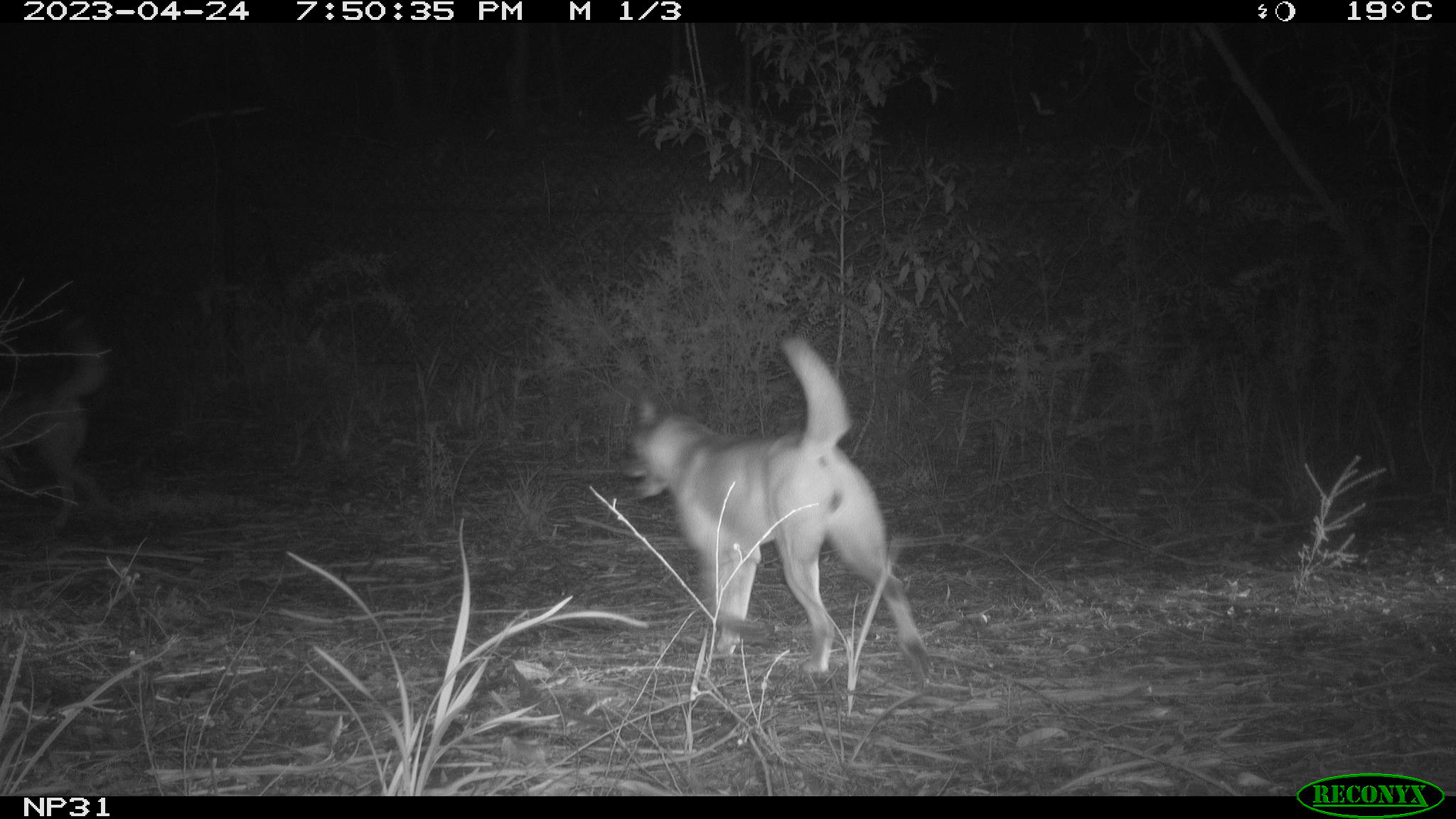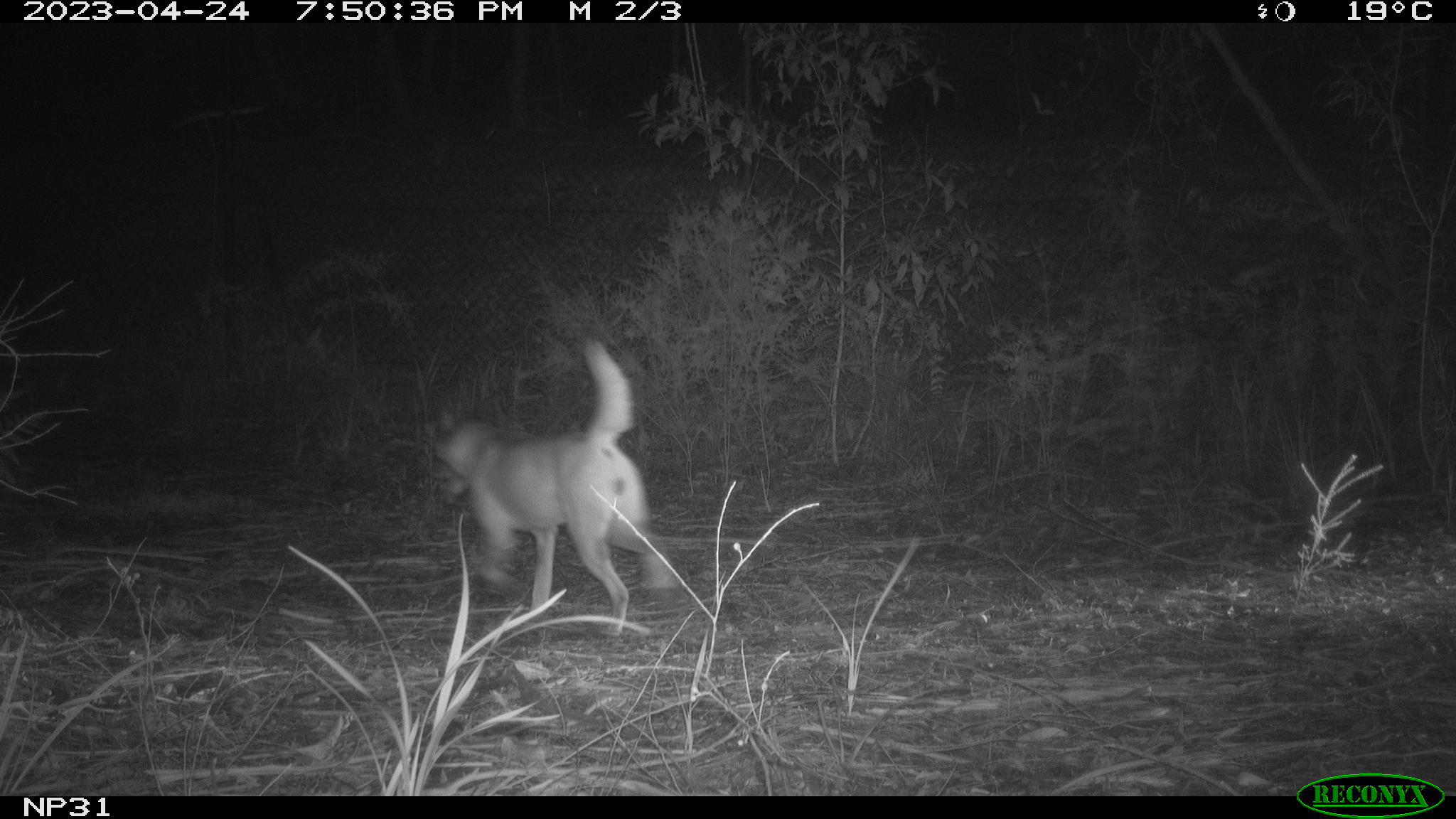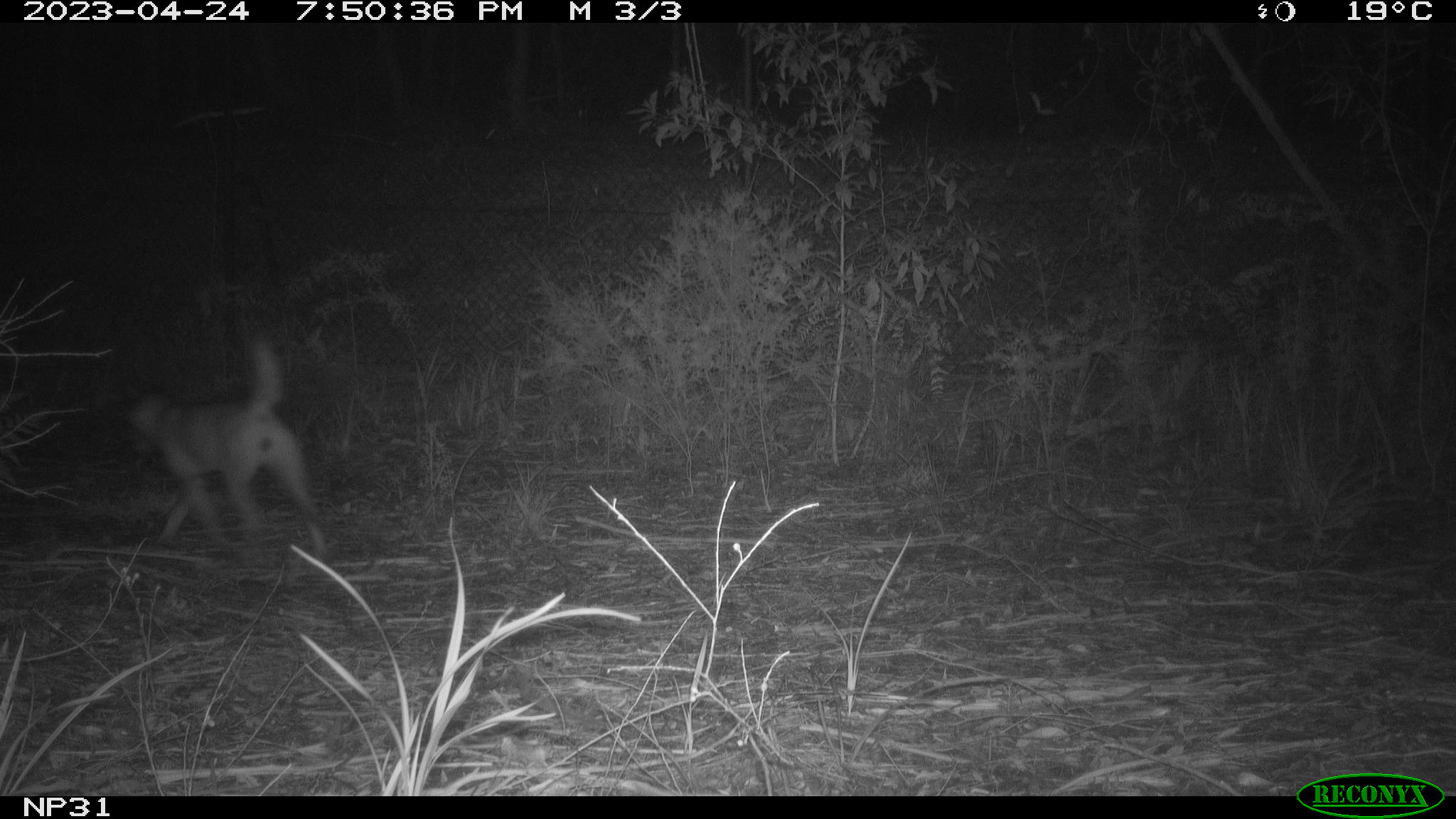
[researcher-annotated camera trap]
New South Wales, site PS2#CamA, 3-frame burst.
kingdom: Animalia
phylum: Chordata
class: Mammalia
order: Carnivora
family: Canidae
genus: Canis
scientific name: Canis familiaris dingo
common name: dingo